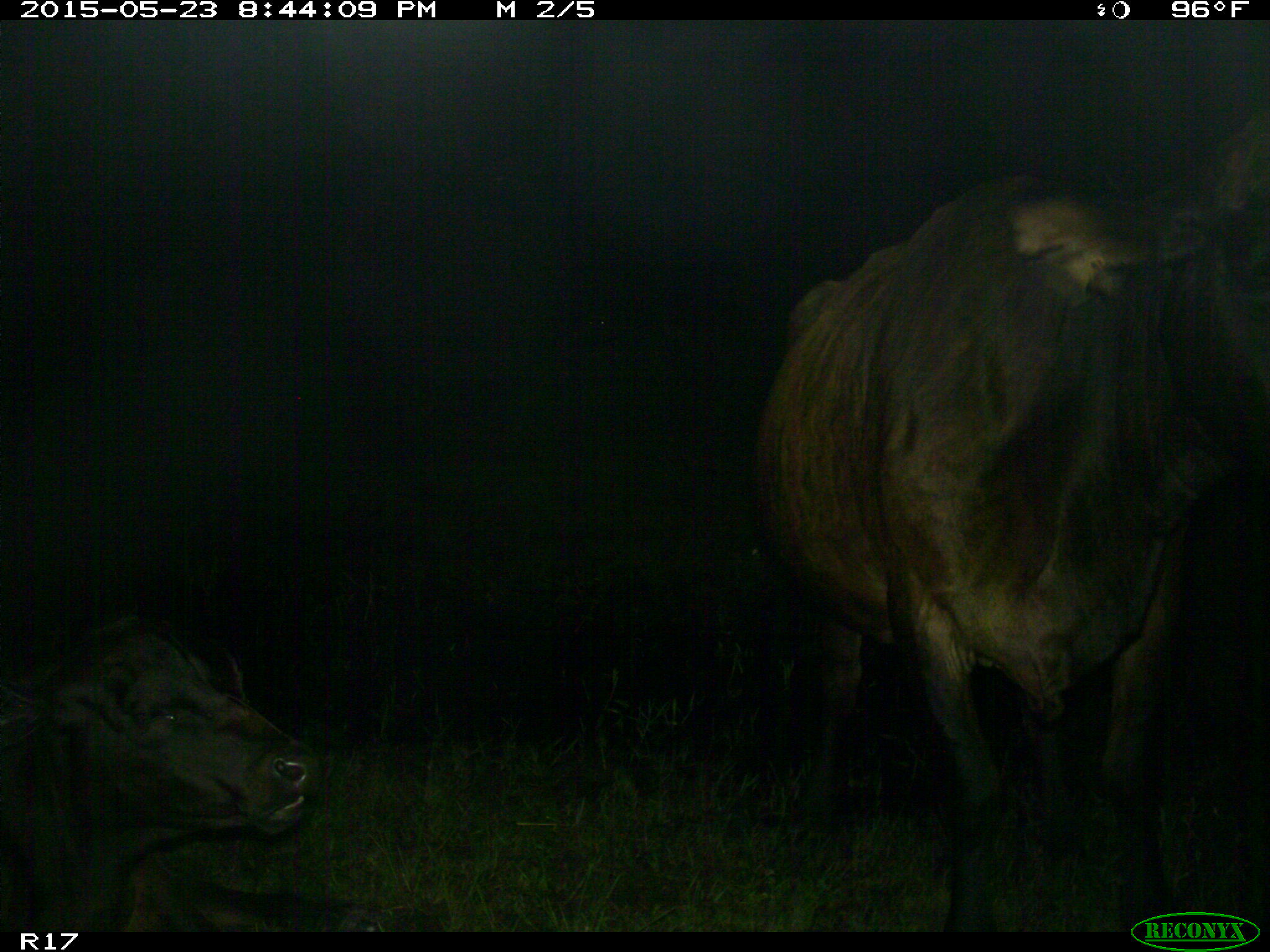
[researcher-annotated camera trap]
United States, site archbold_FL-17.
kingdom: Animalia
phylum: Chordata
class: Mammalia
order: Artiodactyla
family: Bovidae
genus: Bos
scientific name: Bos taurus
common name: domestic cow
Bos taurus (domestic cow).